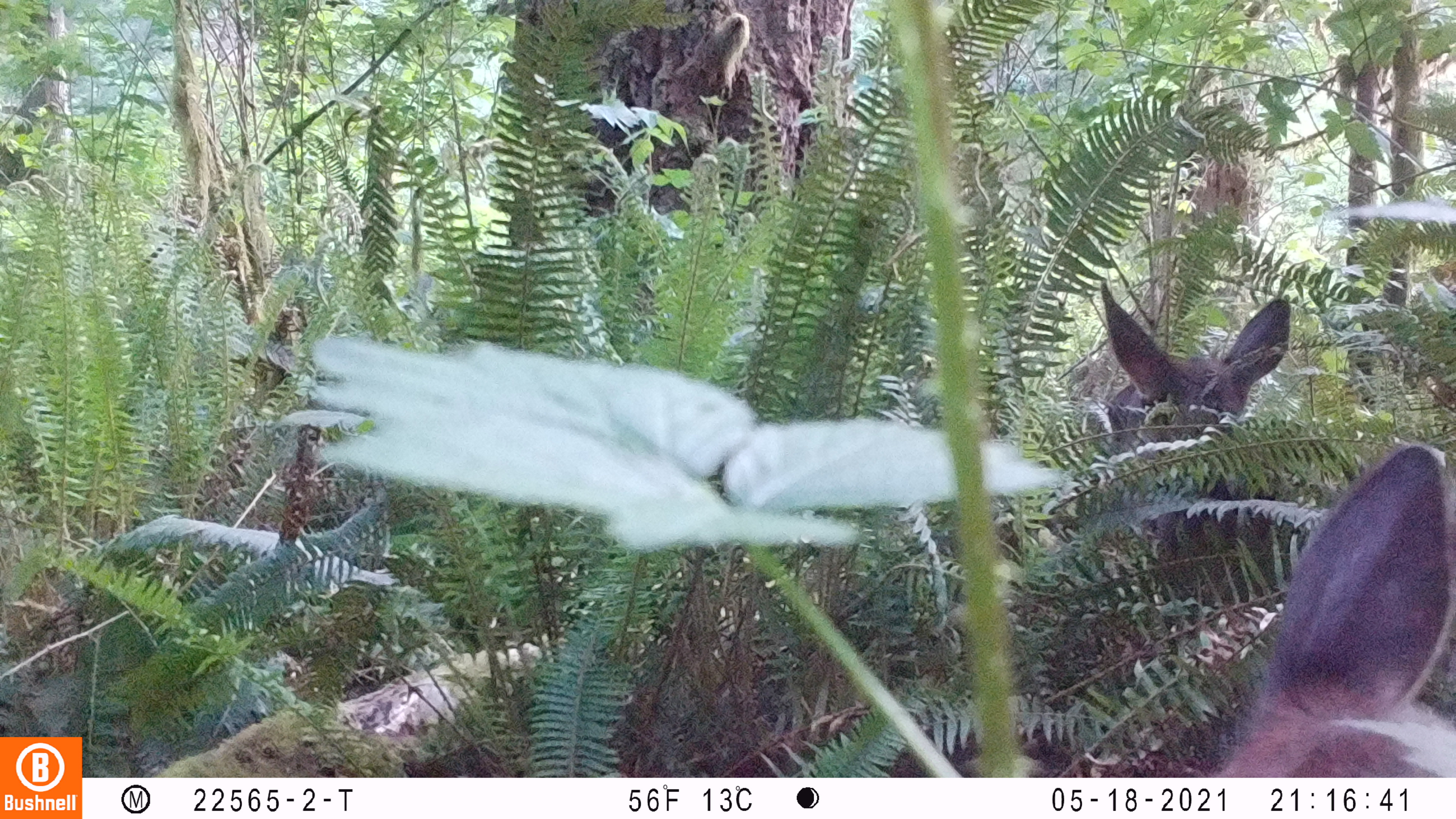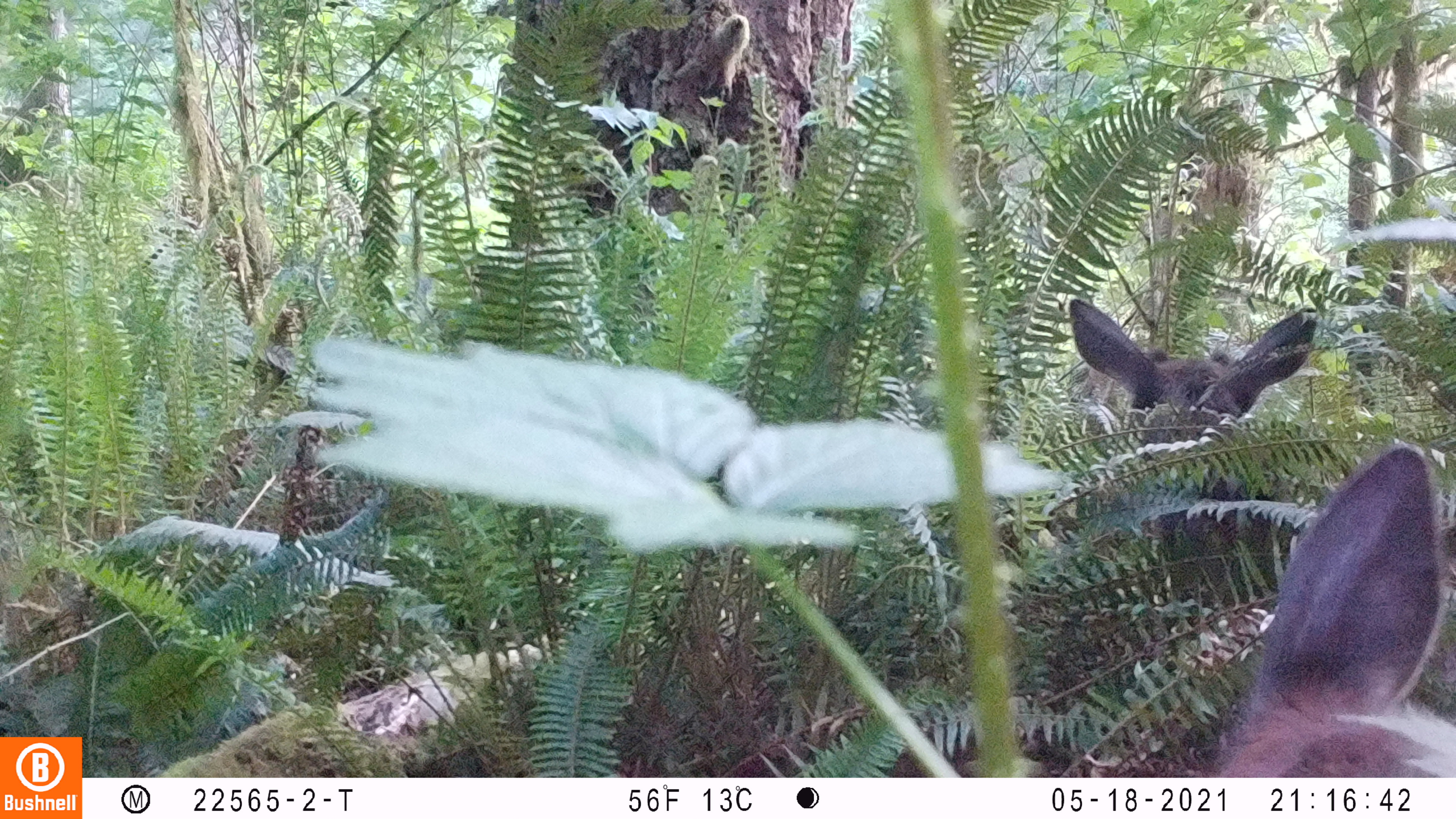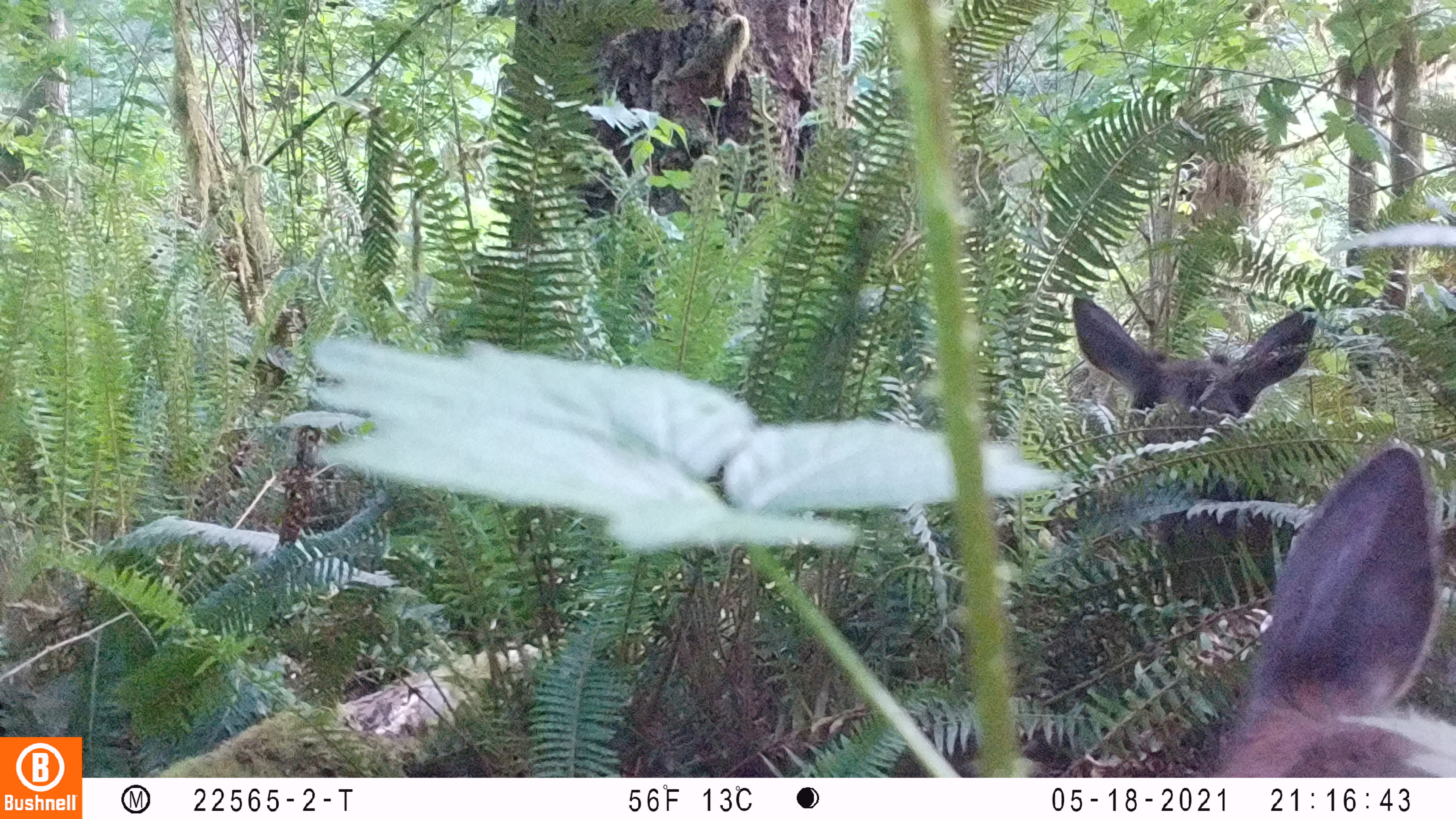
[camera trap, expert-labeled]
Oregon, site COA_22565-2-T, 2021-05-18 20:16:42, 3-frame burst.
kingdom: Animalia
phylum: Chordata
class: Mammalia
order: Artiodactyla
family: Cervidae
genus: Cervus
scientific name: Cervus canadensis roosevelti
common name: roosevelt elk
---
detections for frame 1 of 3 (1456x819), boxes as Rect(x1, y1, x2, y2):
roosevelt elk: Rect(1088, 275, 1308, 440)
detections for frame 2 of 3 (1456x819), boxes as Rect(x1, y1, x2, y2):
roosevelt elk: Rect(1056, 273, 1328, 428)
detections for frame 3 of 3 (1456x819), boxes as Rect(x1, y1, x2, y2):
roosevelt elk: Rect(1064, 286, 1331, 431)